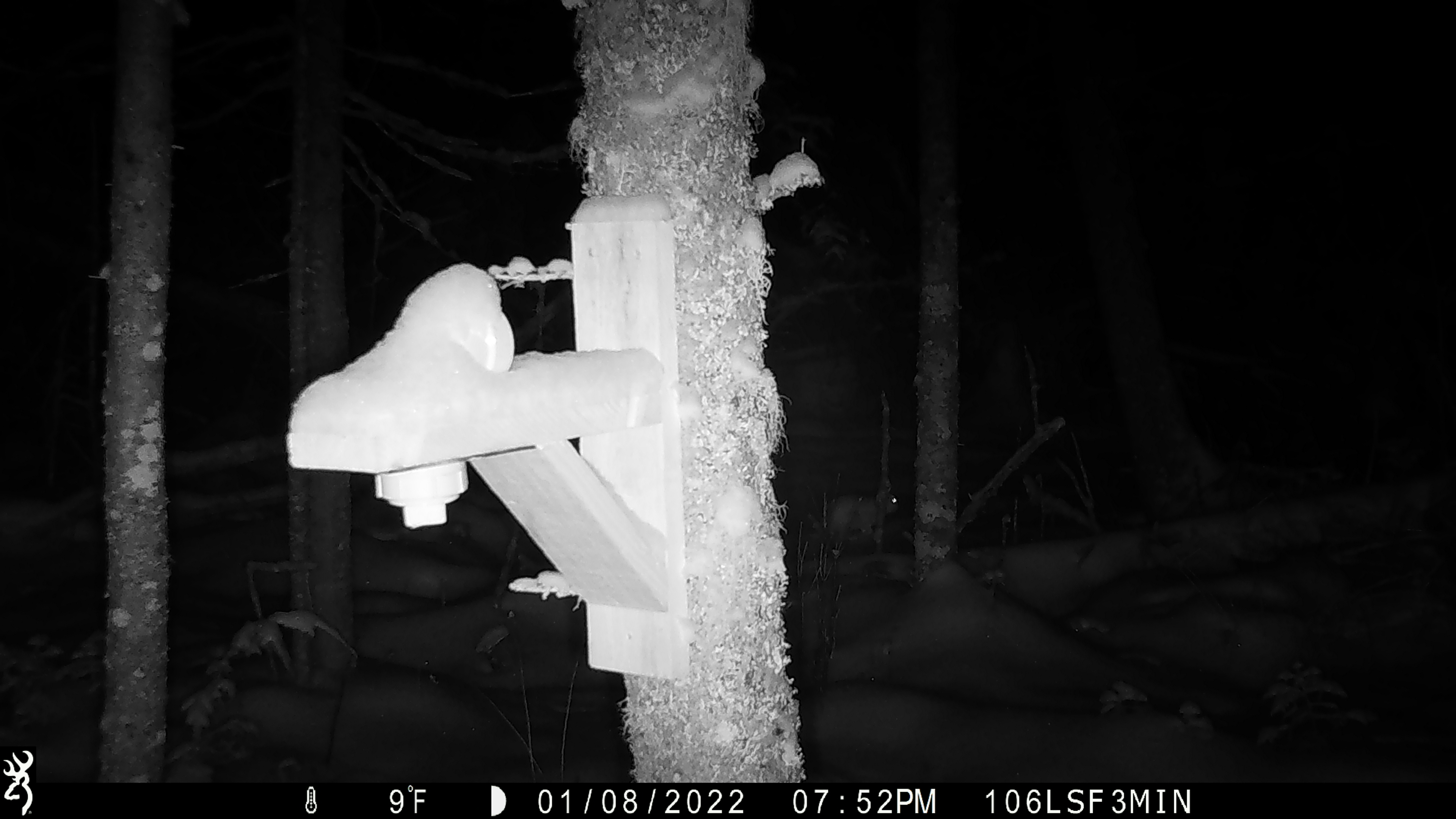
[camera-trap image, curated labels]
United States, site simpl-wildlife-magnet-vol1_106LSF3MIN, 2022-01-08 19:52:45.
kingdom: Animalia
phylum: Chordata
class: Mammalia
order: Lagomorpha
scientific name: Lagomorpha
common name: rabbit or hare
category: rabbit or hare sp.